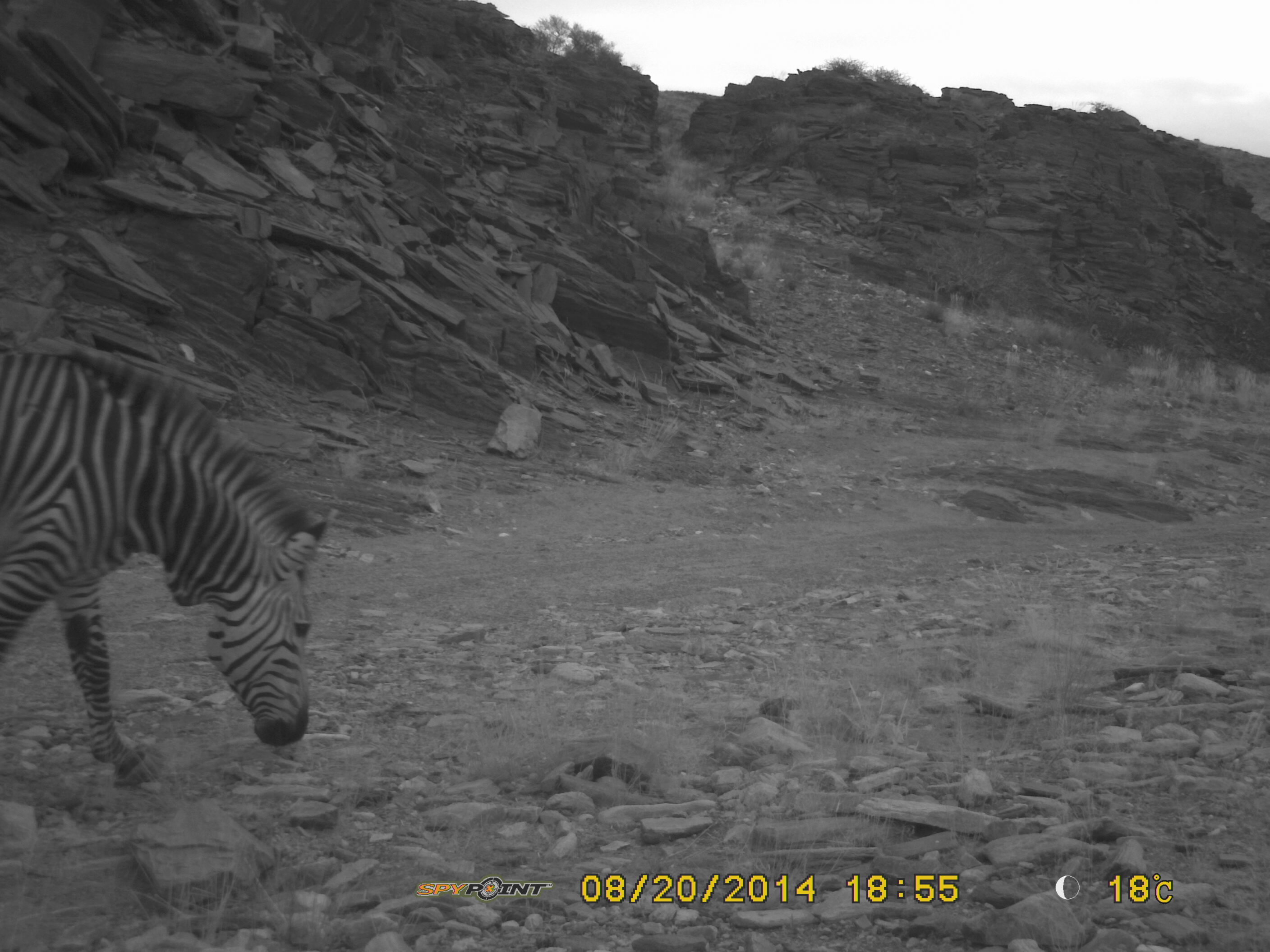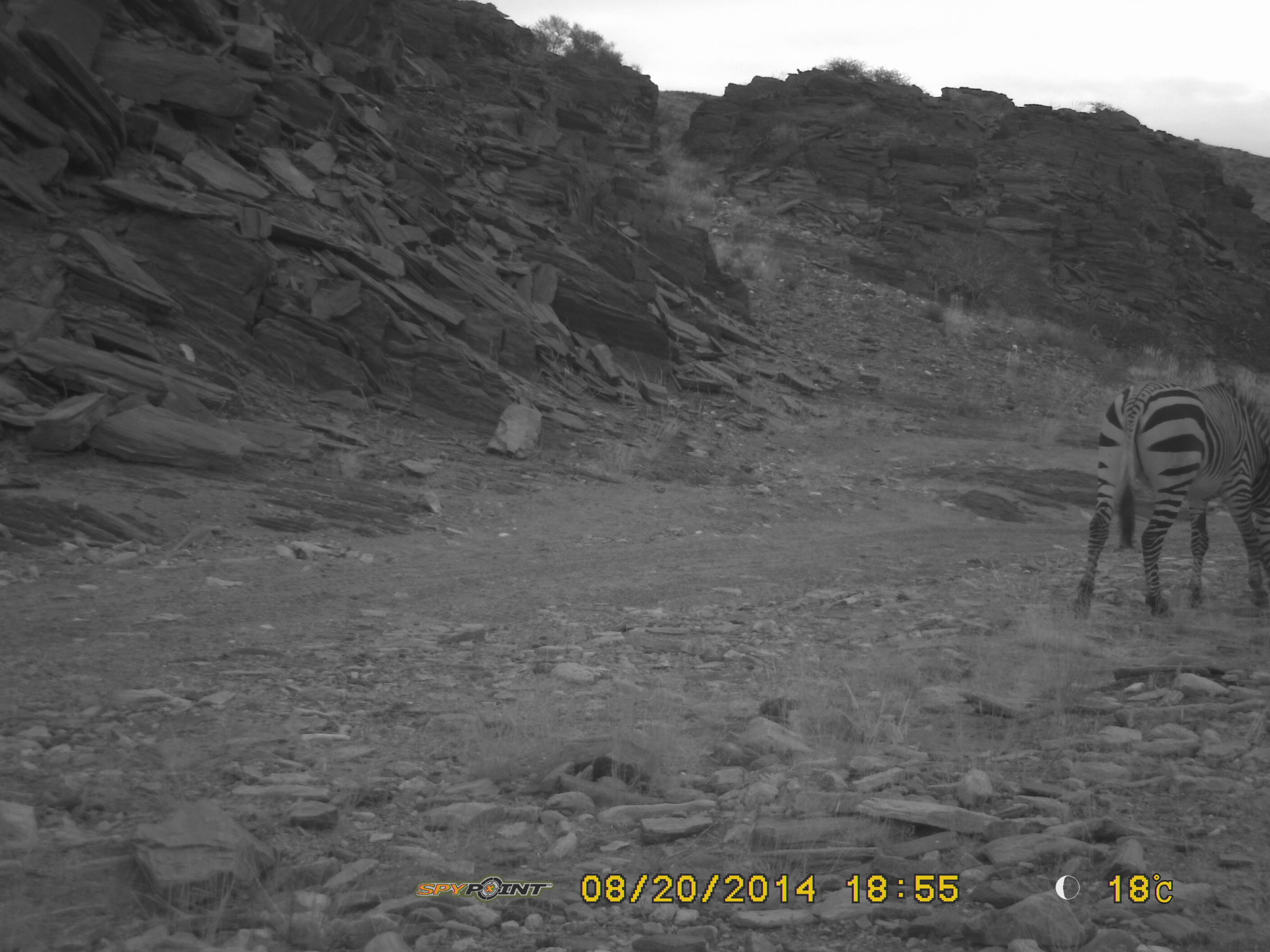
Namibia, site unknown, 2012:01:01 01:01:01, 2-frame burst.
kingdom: Animalia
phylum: Chordata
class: Mammalia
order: Perissodactyla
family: Equidae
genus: Equus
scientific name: Equus zebra hartmannae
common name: hartmann's mountain zebra